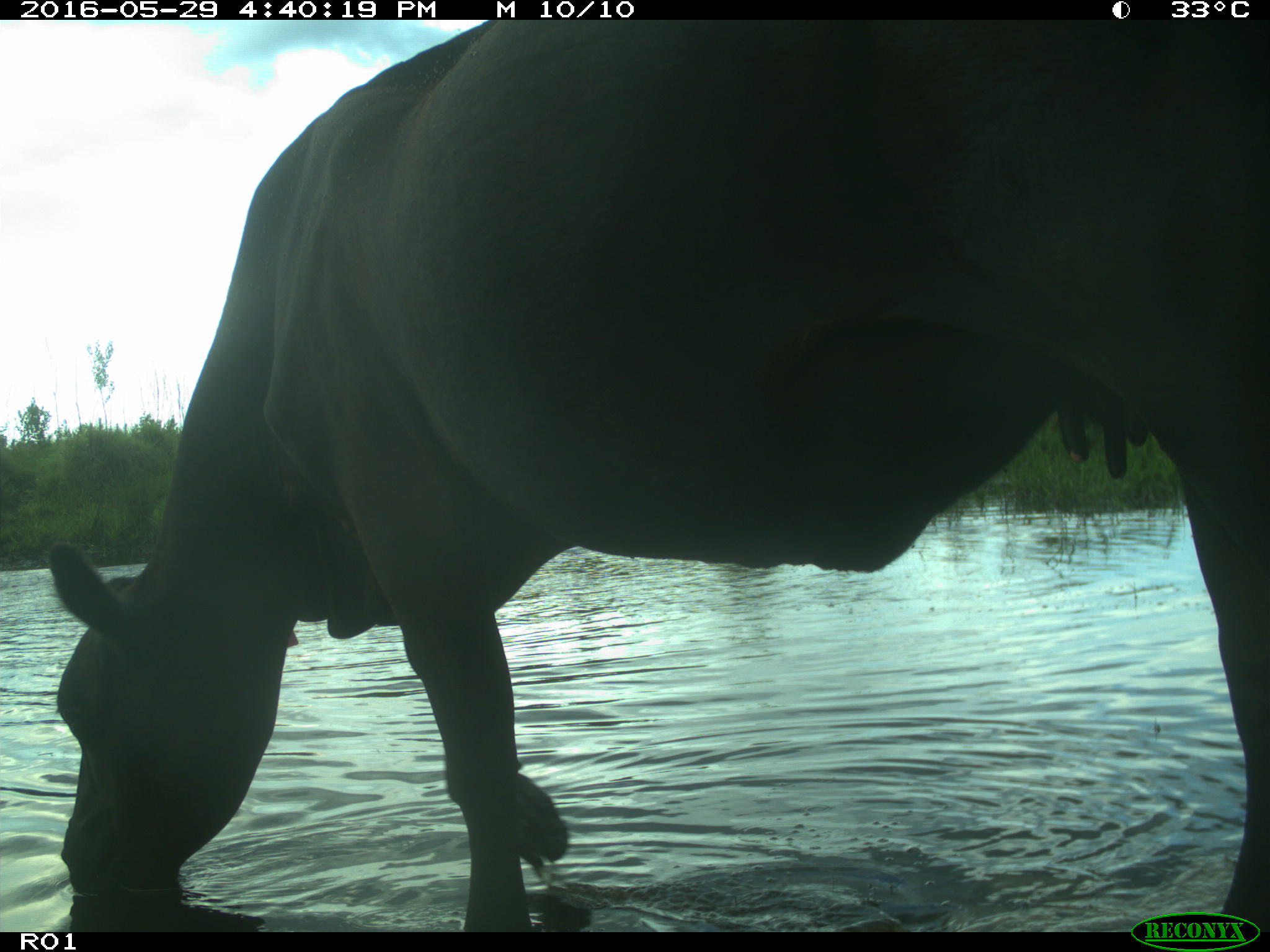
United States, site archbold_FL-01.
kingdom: Animalia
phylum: Chordata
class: Mammalia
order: Artiodactyla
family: Bovidae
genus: Bos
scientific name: Bos taurus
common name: domestic cow